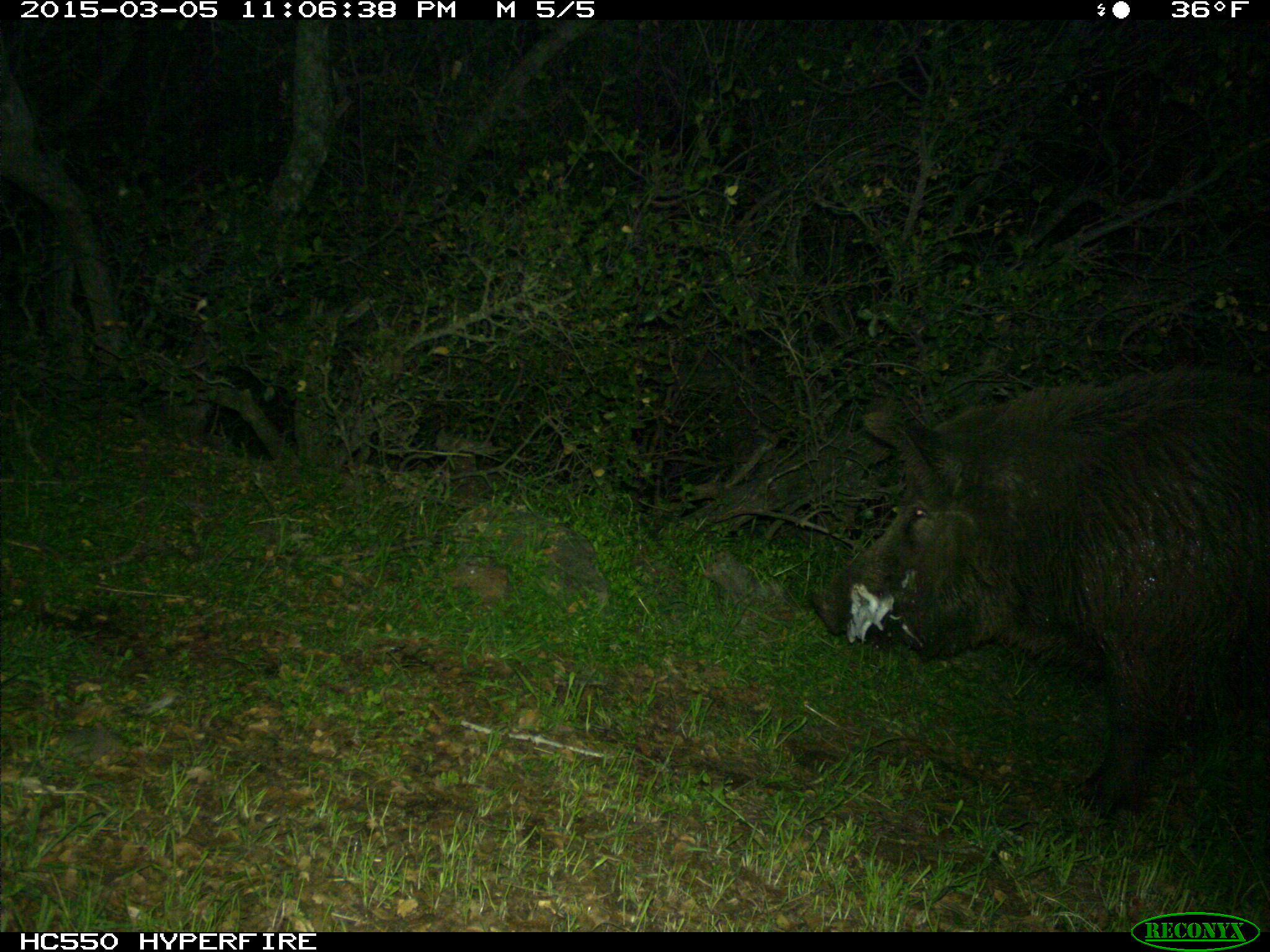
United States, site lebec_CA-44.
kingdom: Animalia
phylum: Chordata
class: Mammalia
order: Artiodactyla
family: Suidae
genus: Sus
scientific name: Sus scrofa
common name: wild boar